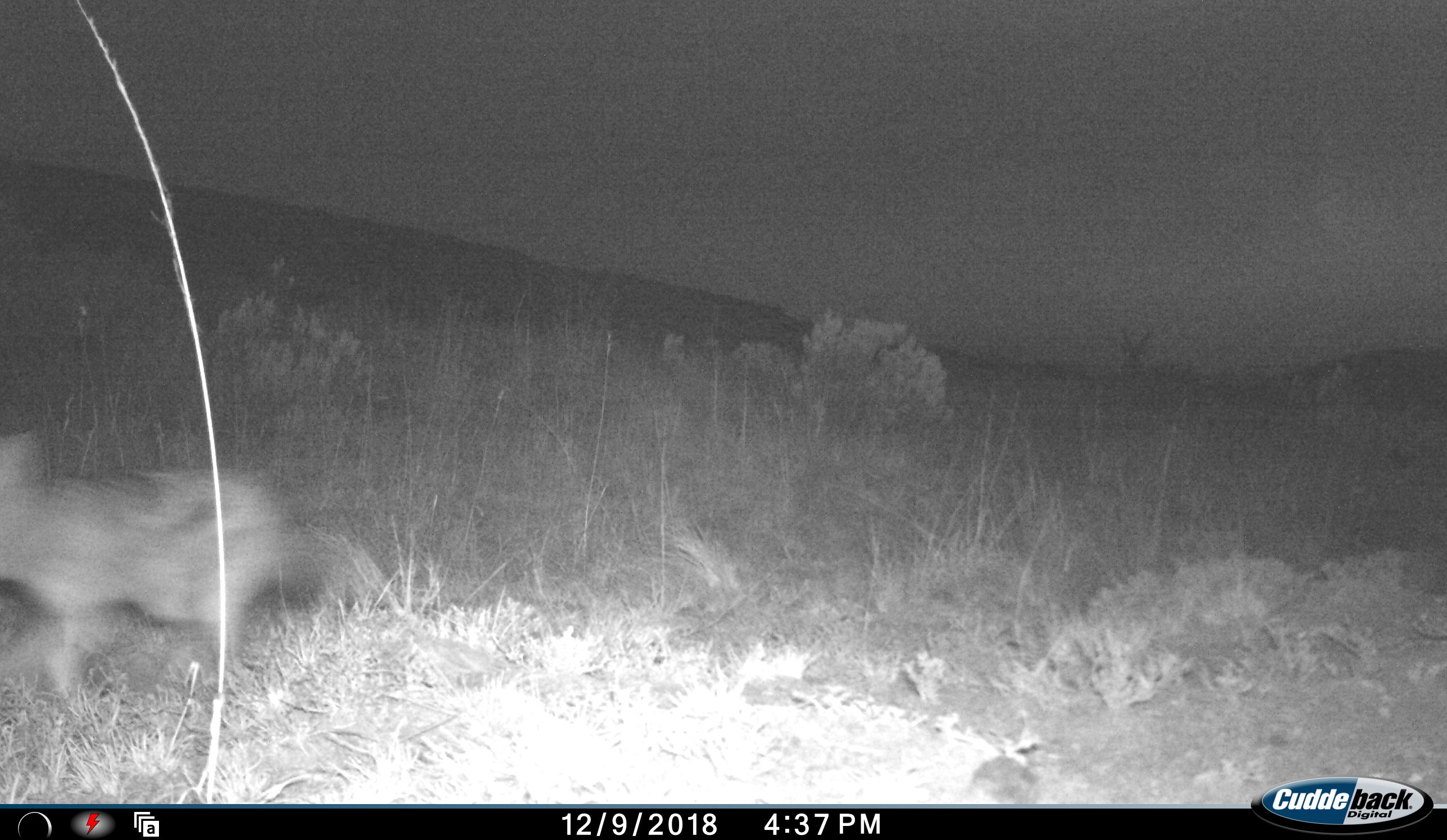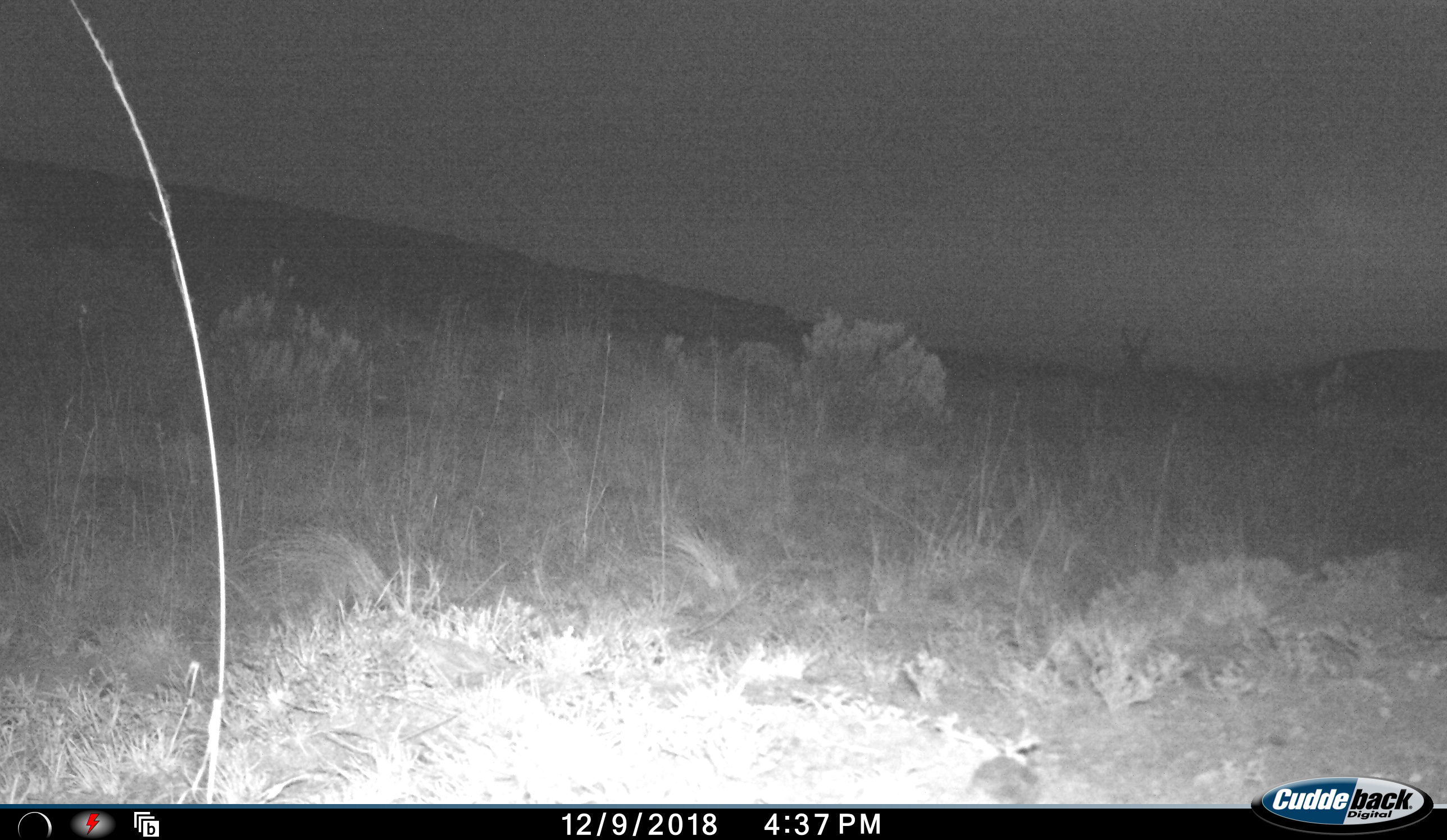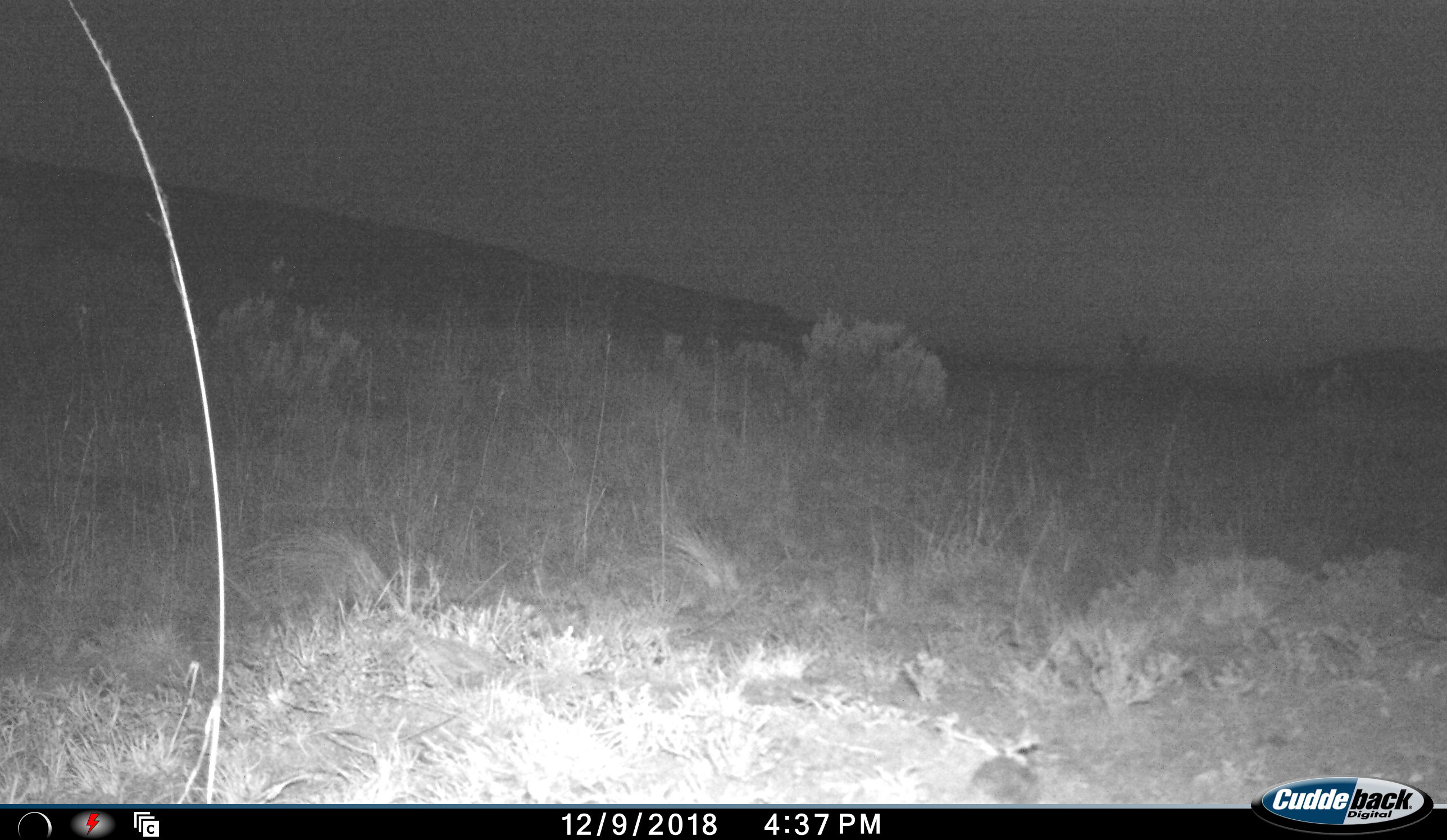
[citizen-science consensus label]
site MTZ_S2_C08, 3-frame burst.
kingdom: Animalia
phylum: Chordata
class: Mammalia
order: Carnivora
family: Canidae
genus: Lupulella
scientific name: Lupulella mesomelas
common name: black-backed jackal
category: jackalblackbacked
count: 1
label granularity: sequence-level